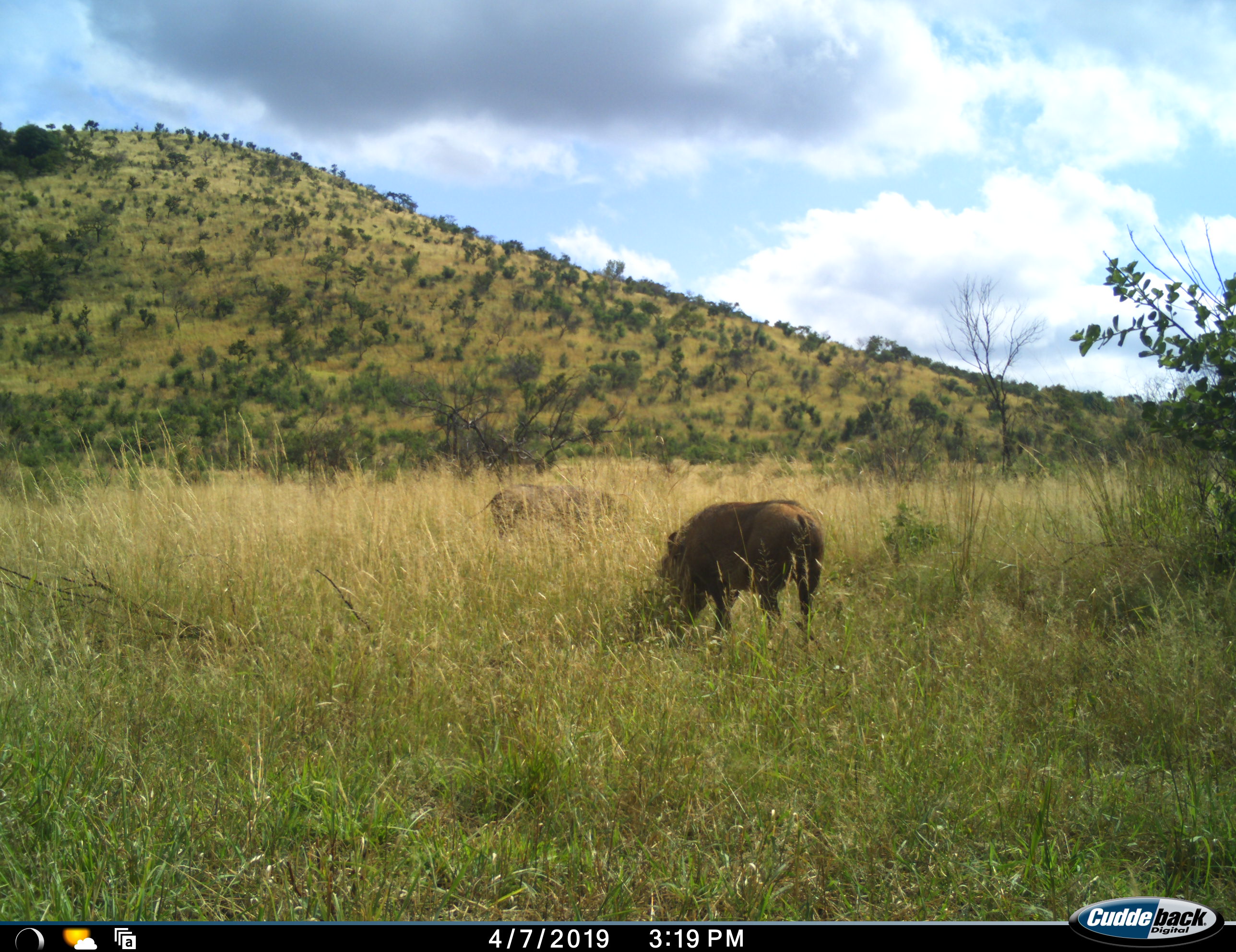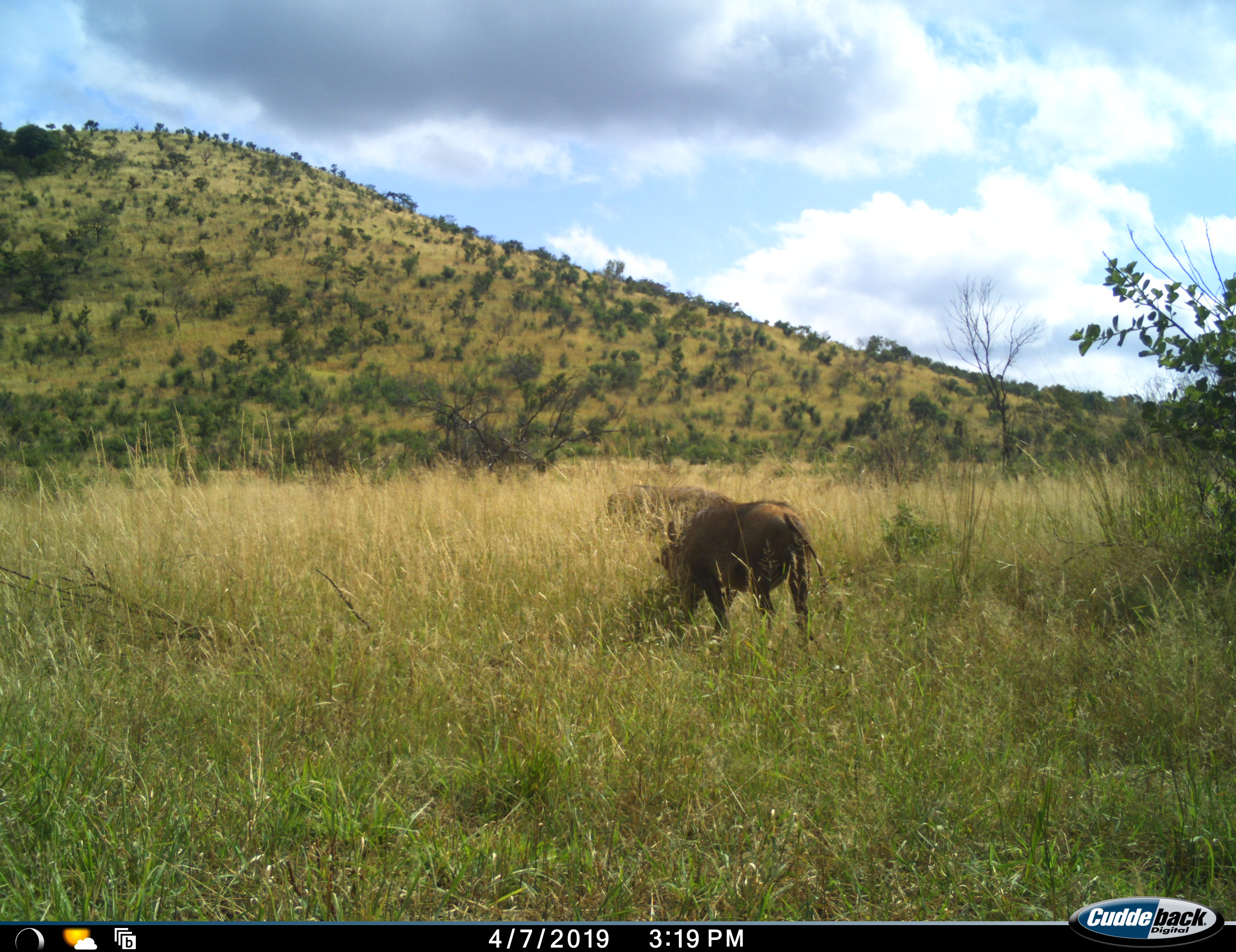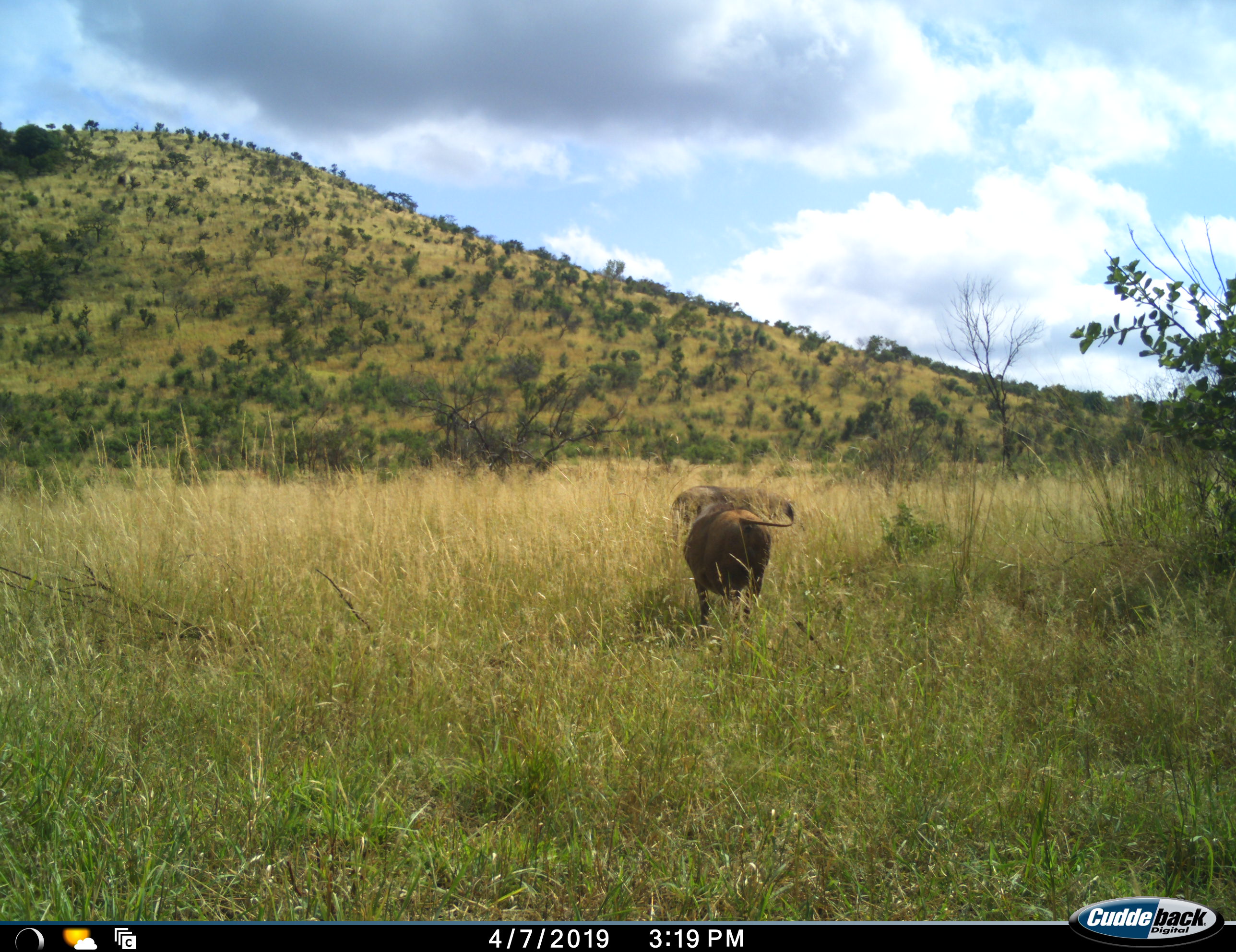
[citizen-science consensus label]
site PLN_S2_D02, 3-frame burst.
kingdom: Animalia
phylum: Chordata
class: Mammalia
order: Artiodactyla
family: Suidae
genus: Phacochoerus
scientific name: Phacochoerus africanus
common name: warthog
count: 2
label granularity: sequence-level